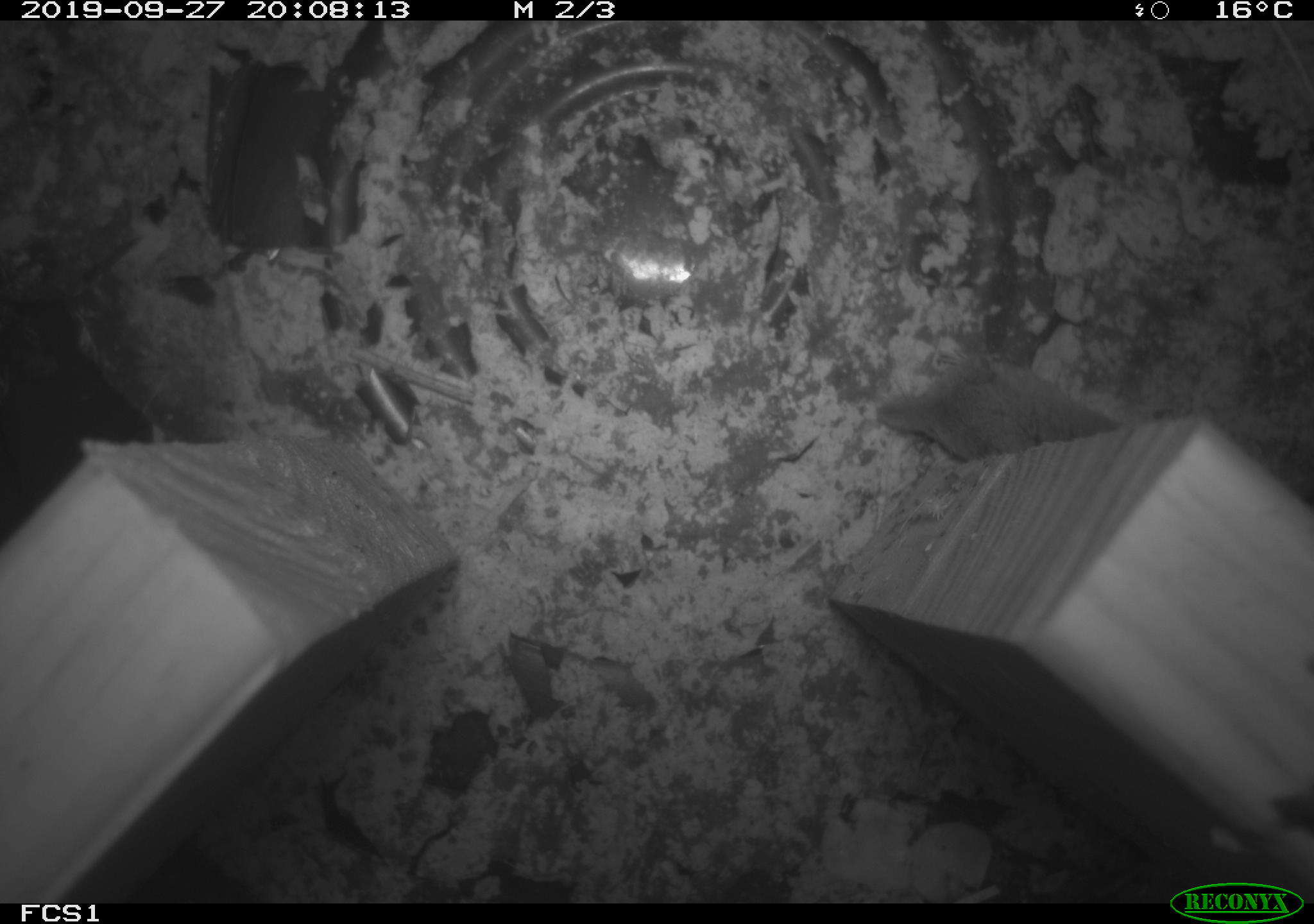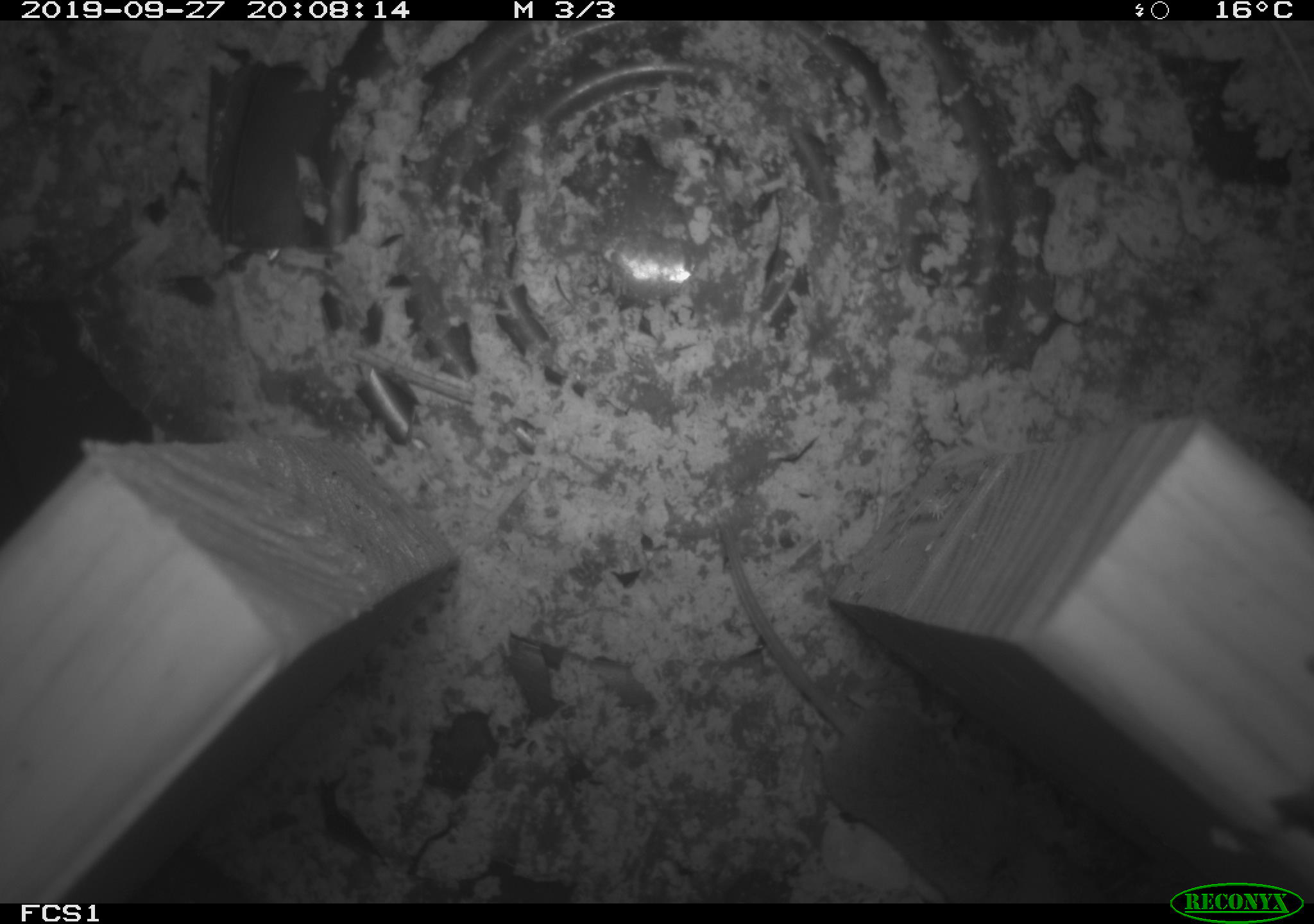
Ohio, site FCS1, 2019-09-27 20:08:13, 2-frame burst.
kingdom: Animalia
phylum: Chordata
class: Mammalia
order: Eulipotyphla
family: Soricidae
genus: Sorex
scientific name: Sorex cinereus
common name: masked shrew